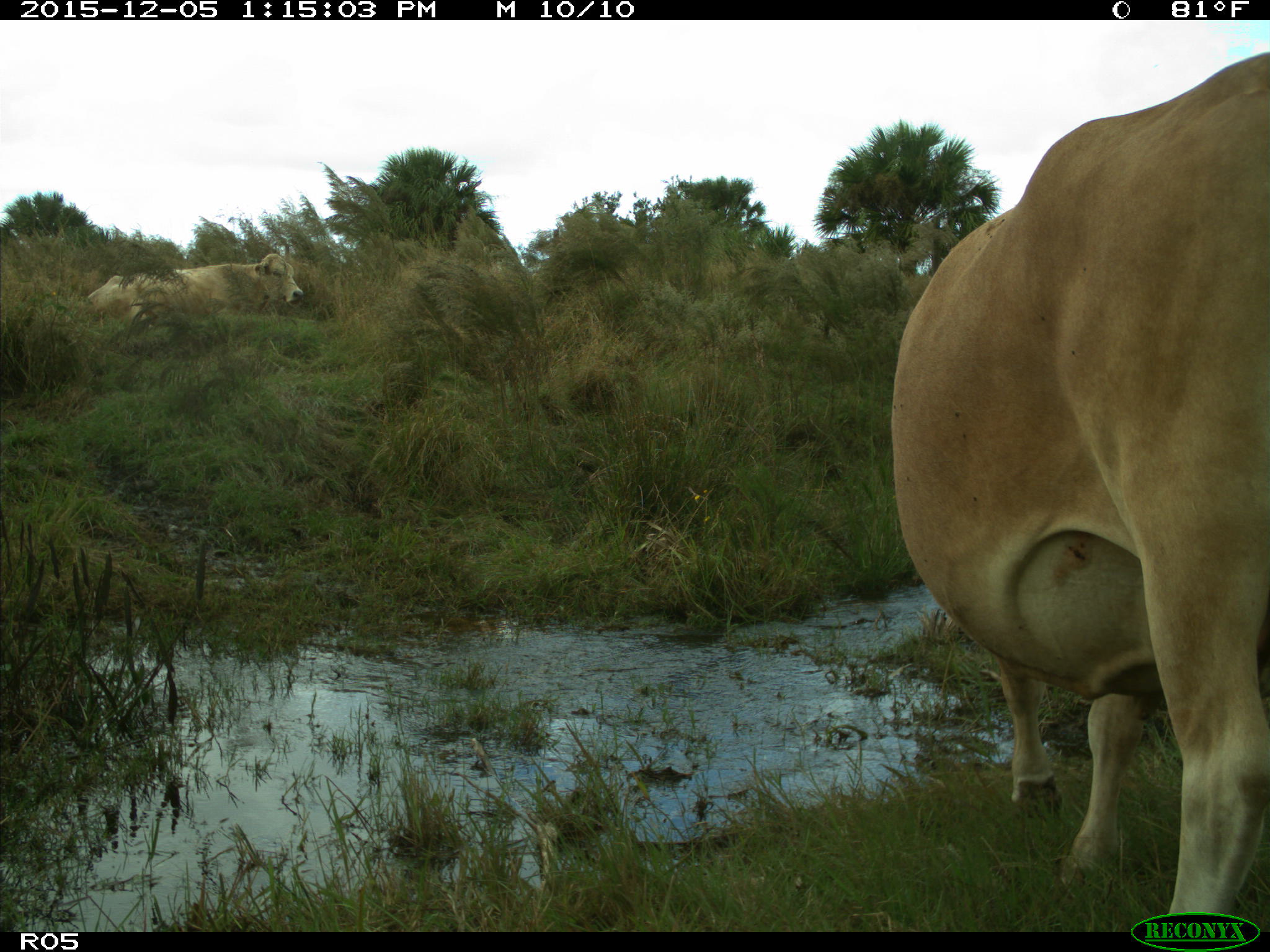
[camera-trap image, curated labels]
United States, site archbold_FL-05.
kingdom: Animalia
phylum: Chordata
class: Mammalia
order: Artiodactyla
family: Bovidae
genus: Bos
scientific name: Bos taurus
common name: domestic cow